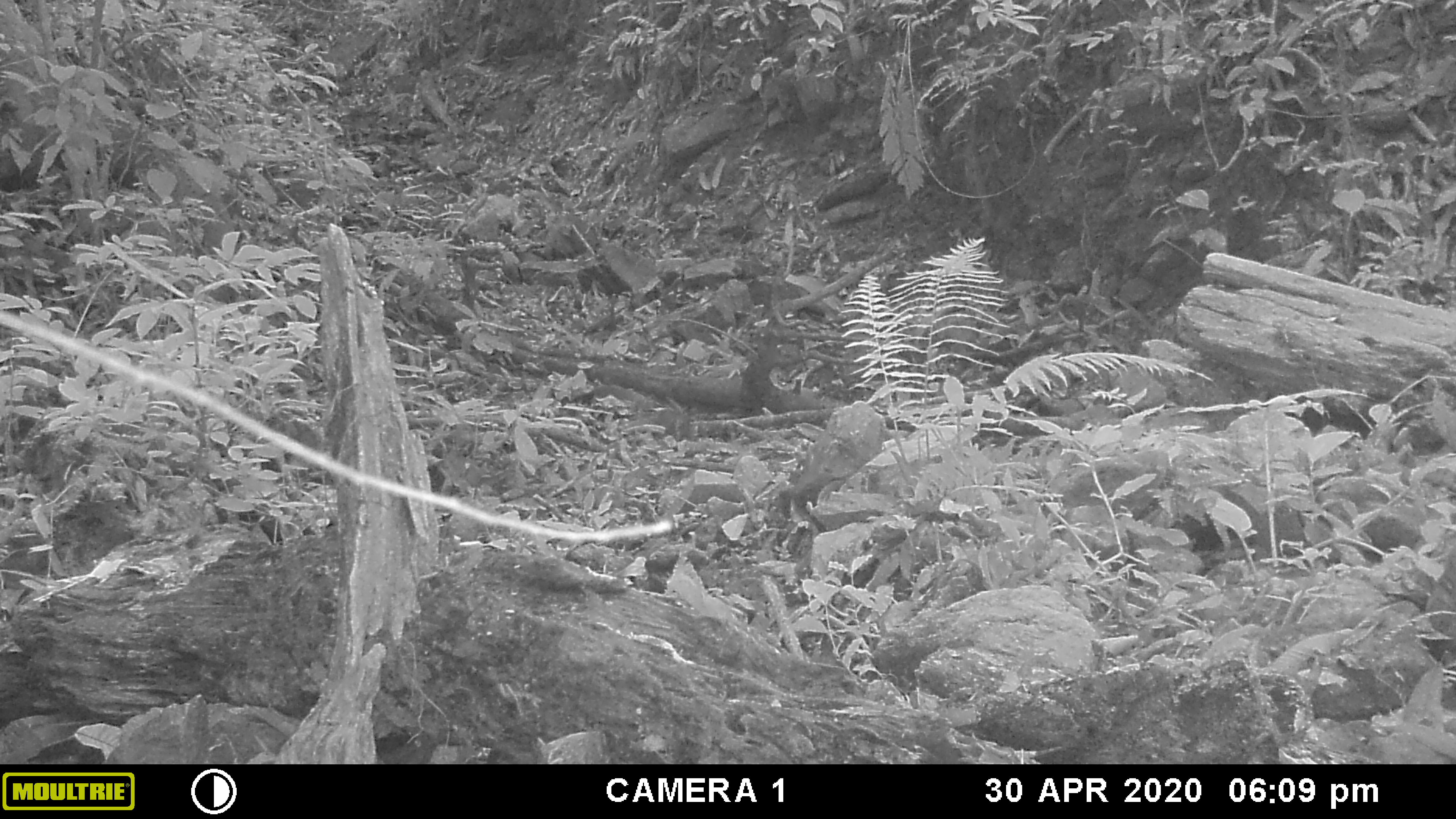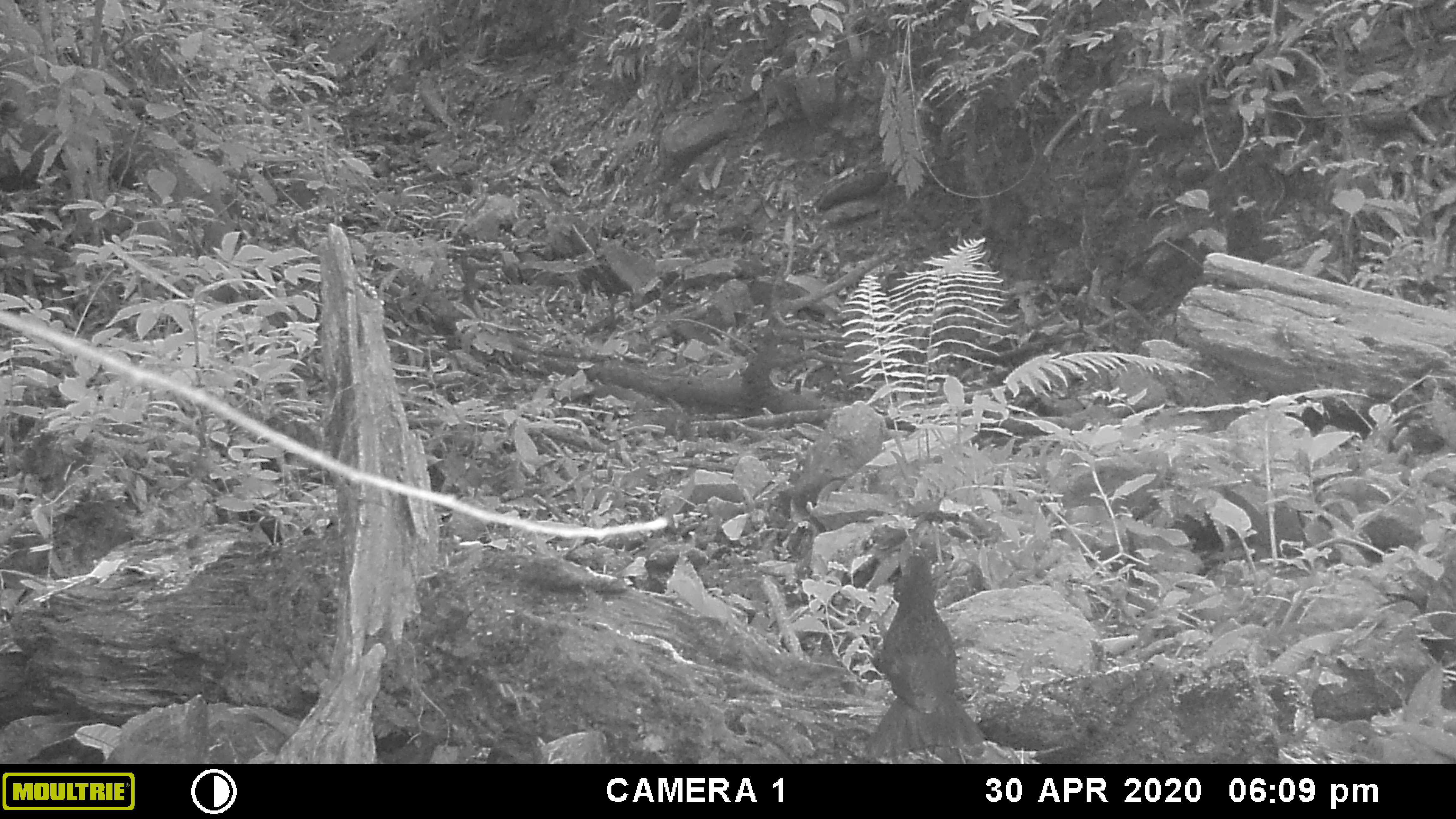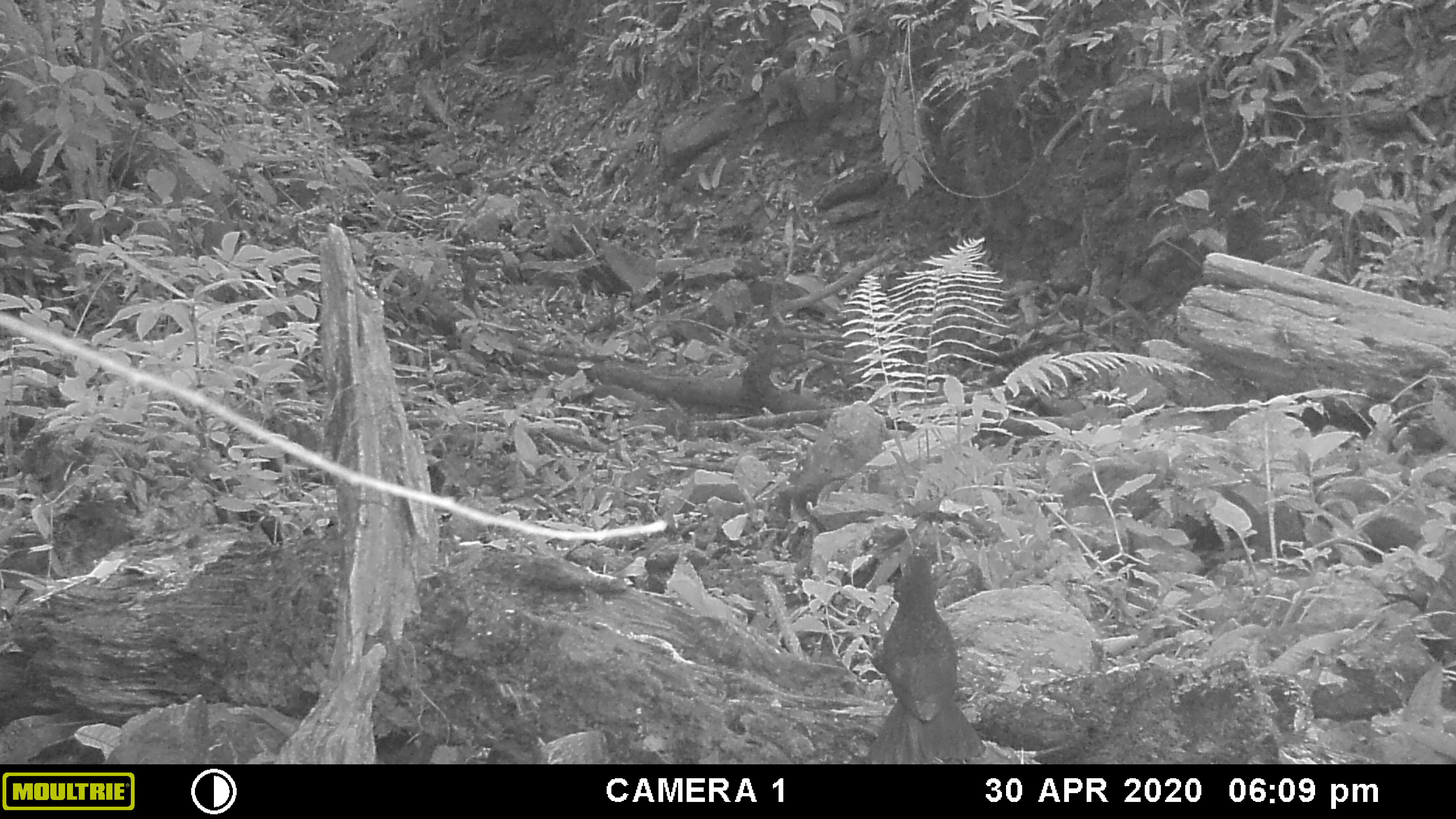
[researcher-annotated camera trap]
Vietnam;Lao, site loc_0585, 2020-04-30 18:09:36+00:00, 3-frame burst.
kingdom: Animalia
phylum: Chordata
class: Aves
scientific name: Aves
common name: bird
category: unidentified bird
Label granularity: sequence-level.